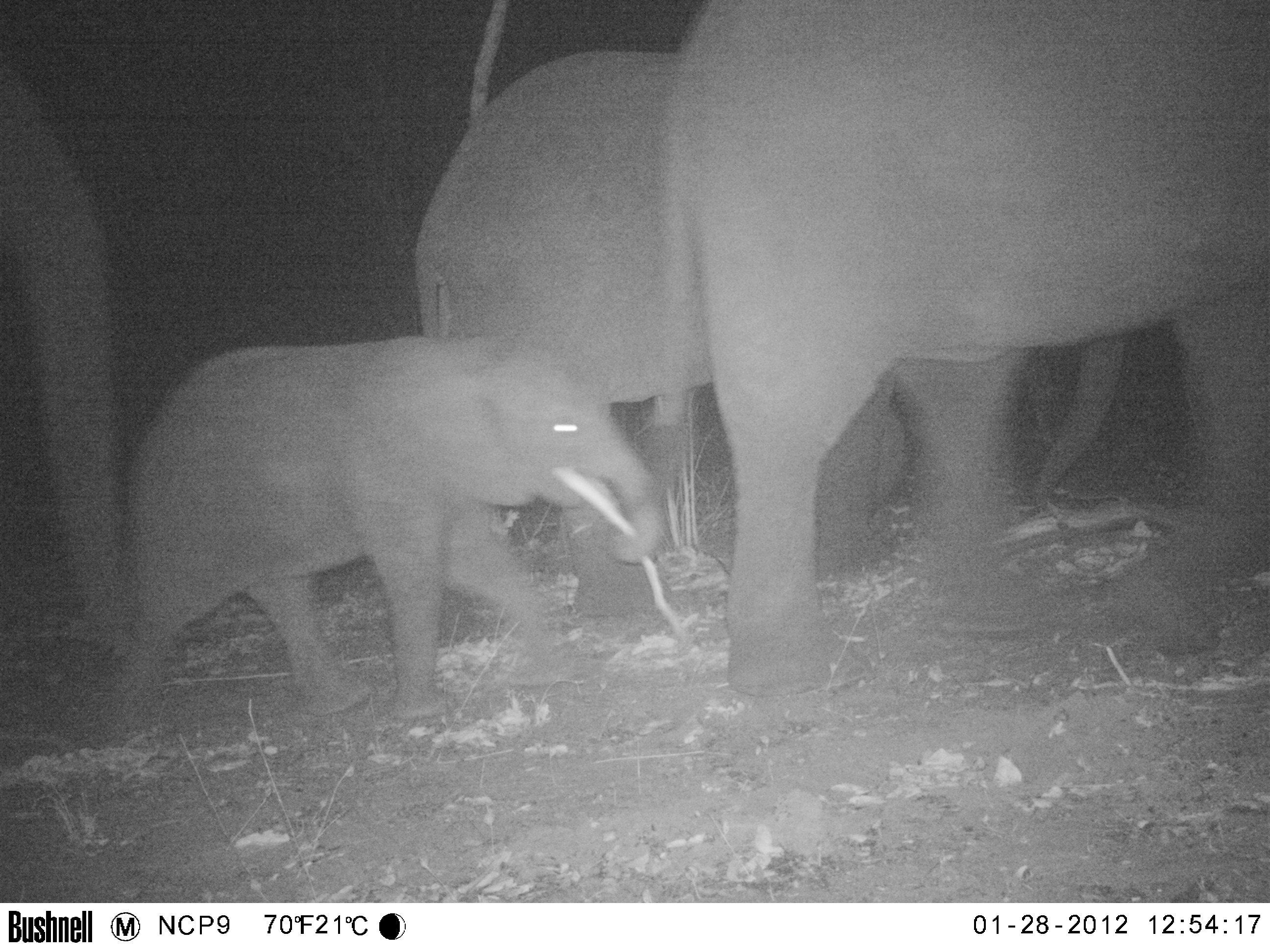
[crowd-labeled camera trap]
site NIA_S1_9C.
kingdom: Animalia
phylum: Chordata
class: Mammalia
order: Proboscidea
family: Elephantidae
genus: Loxodonta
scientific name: Loxodonta africana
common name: african bush elephant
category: elephant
Elephant (african bush elephant) (Loxodonta africana), count 4. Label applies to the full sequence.